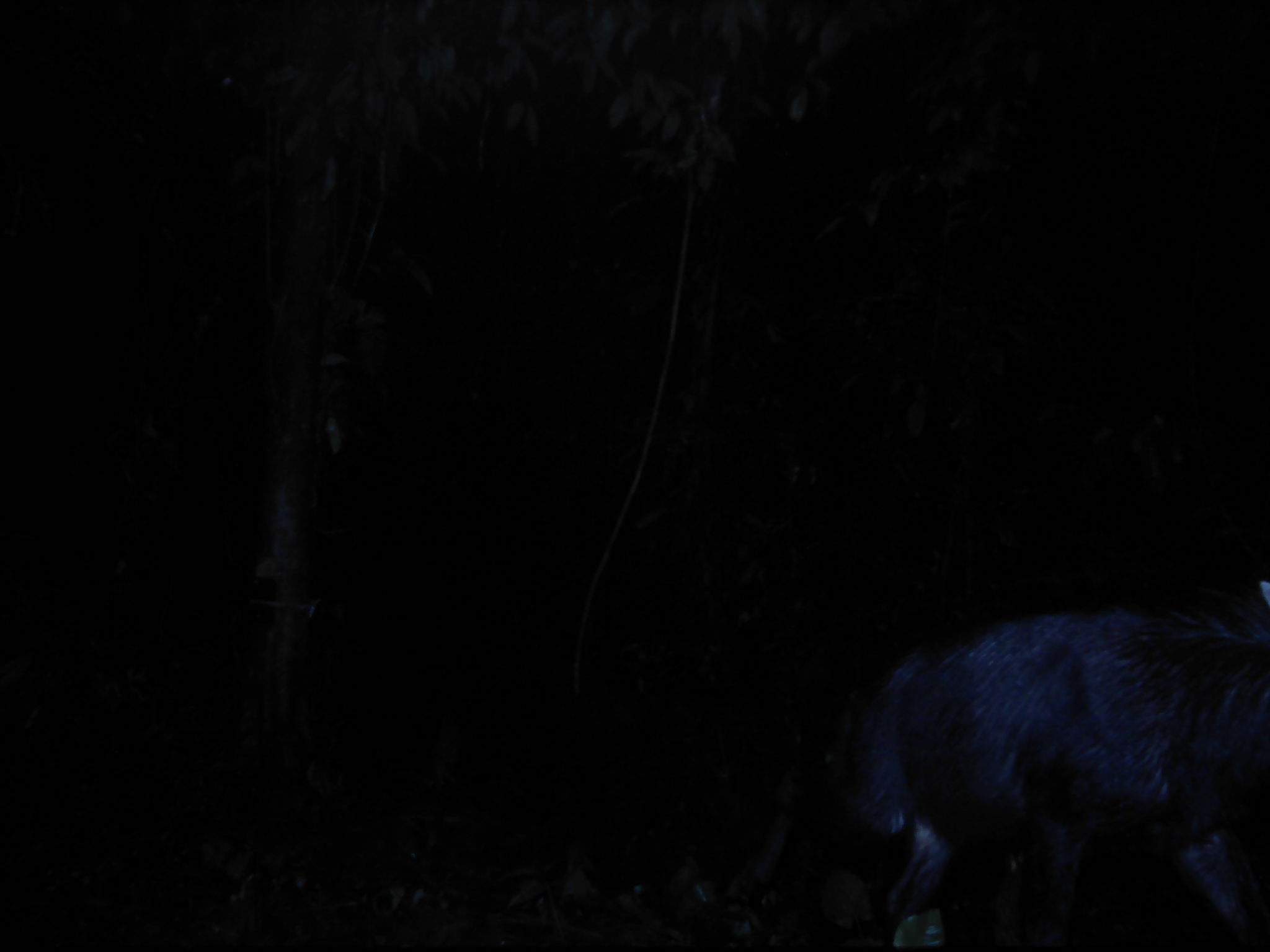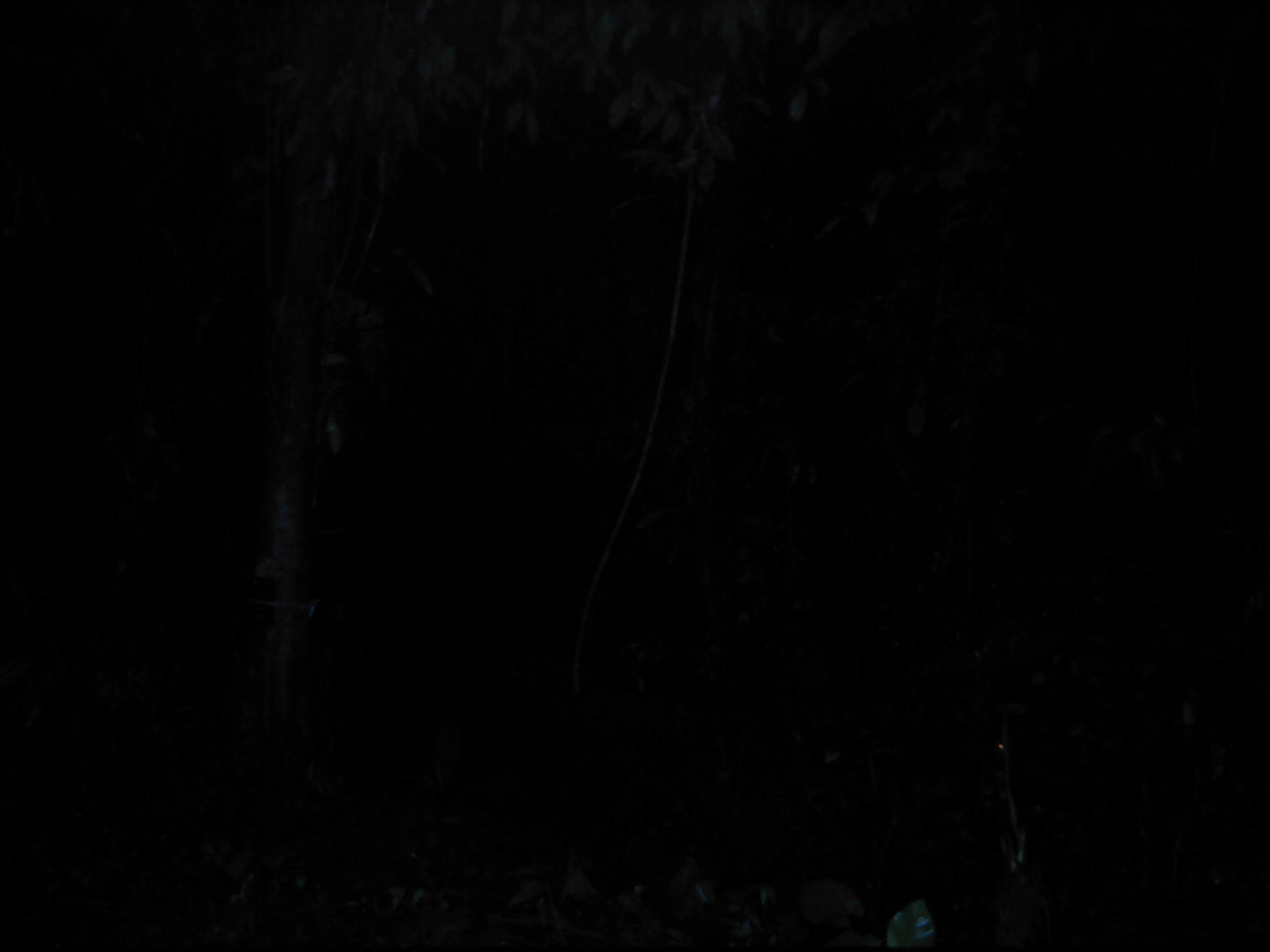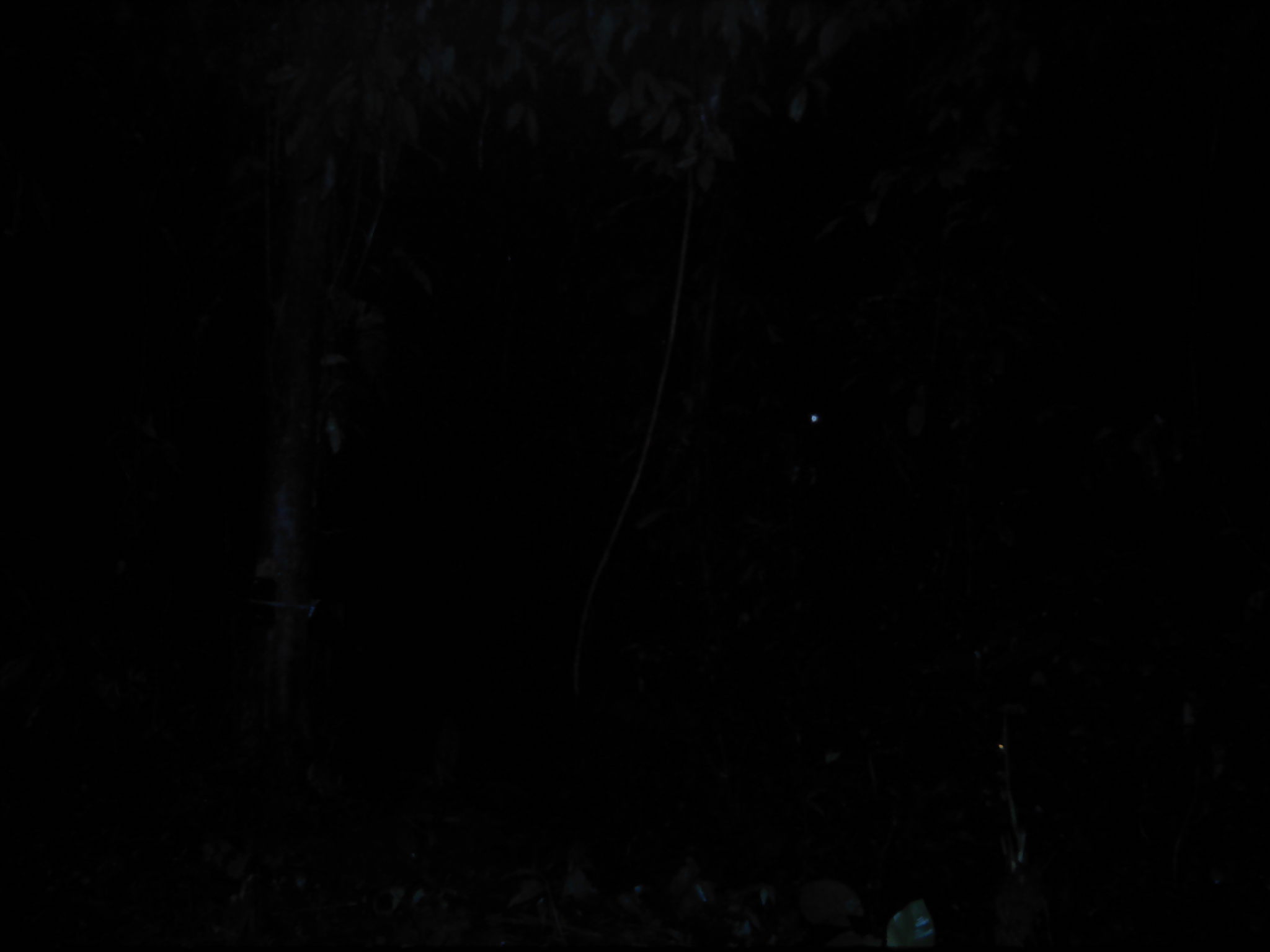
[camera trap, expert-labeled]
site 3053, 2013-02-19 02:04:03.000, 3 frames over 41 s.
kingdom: Animalia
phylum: Chordata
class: Mammalia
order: Artiodactyla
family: Bovidae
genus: Capricornis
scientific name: Capricornis sumatraensis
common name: southern serow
Capricornis sumatraensis (southern serow), count 1.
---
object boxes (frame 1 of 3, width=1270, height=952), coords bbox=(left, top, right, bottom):
capricornis sumatraensis: bbox=(725, 583, 1270, 951)